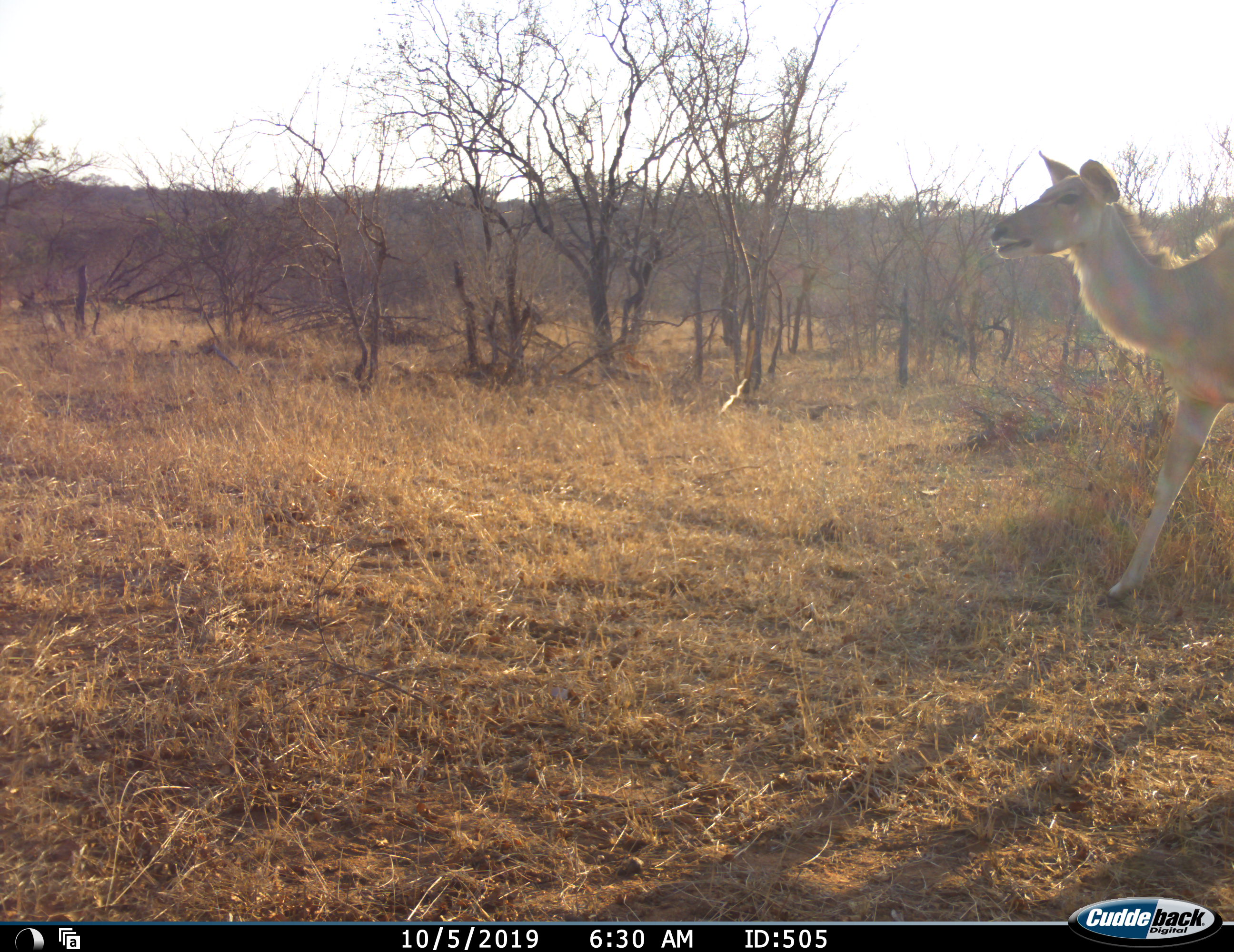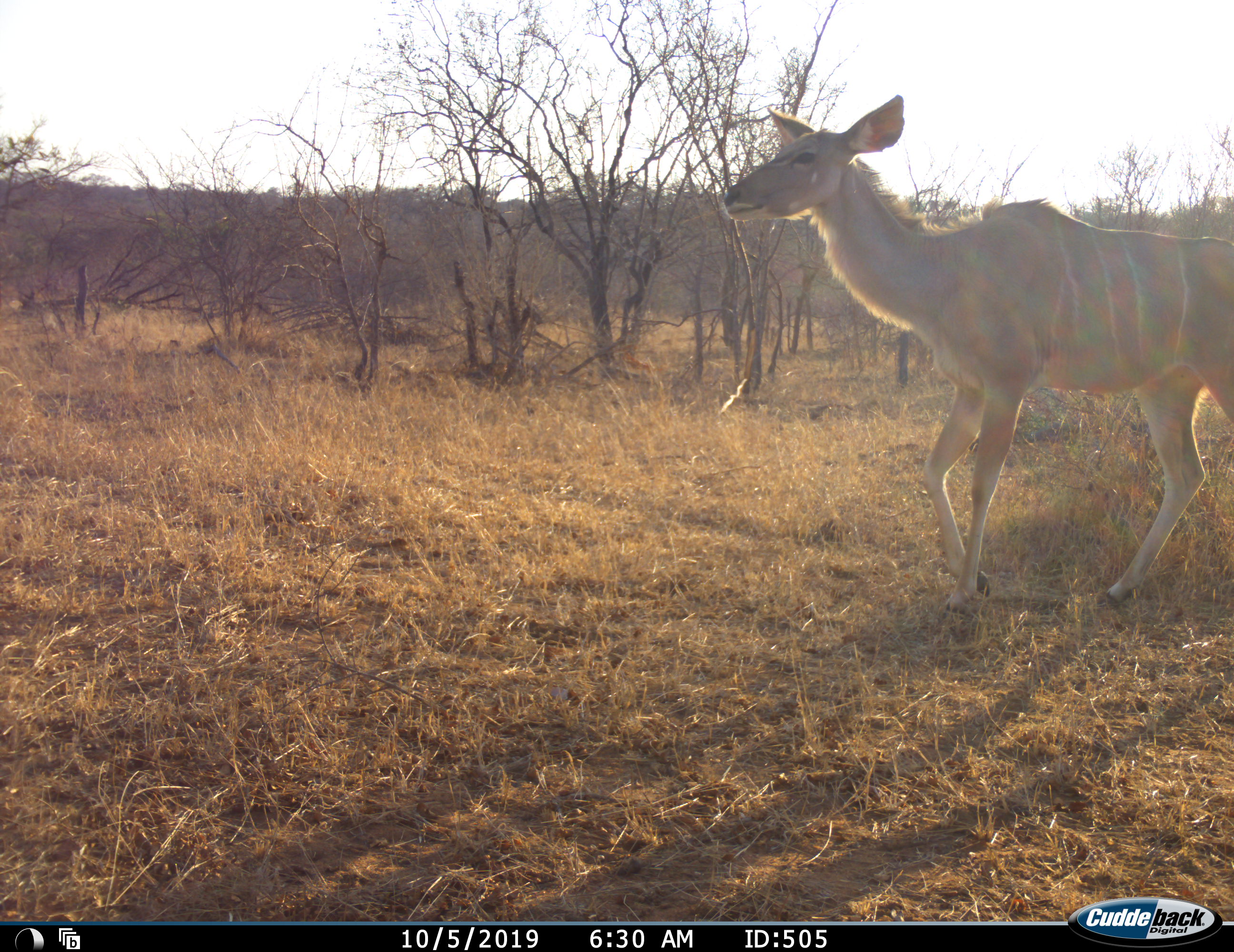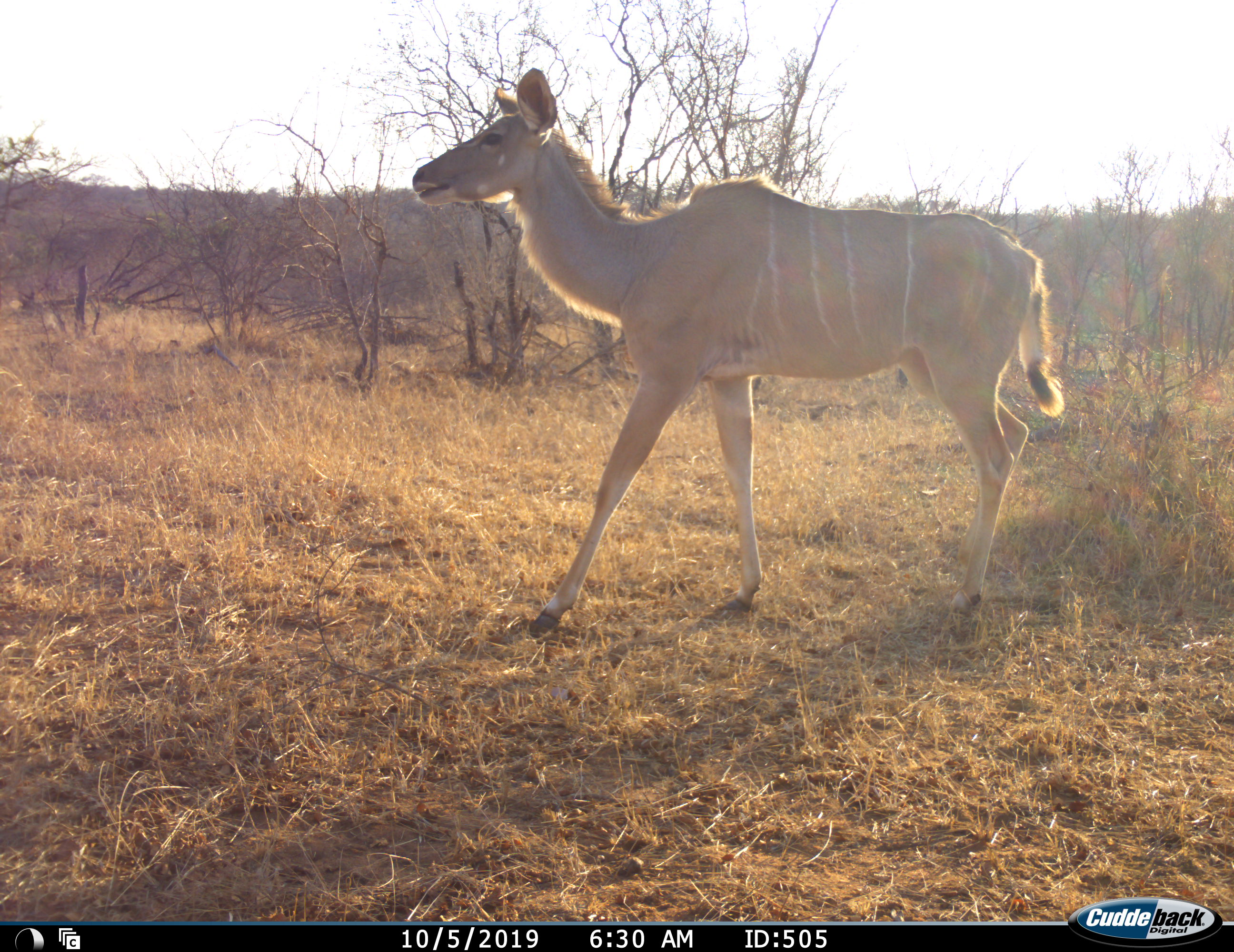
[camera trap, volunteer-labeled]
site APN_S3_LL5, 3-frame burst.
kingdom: Animalia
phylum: Chordata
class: Mammalia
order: Artiodactyla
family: Bovidae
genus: Tragelaphus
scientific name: Tragelaphus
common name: kudu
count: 1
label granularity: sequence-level